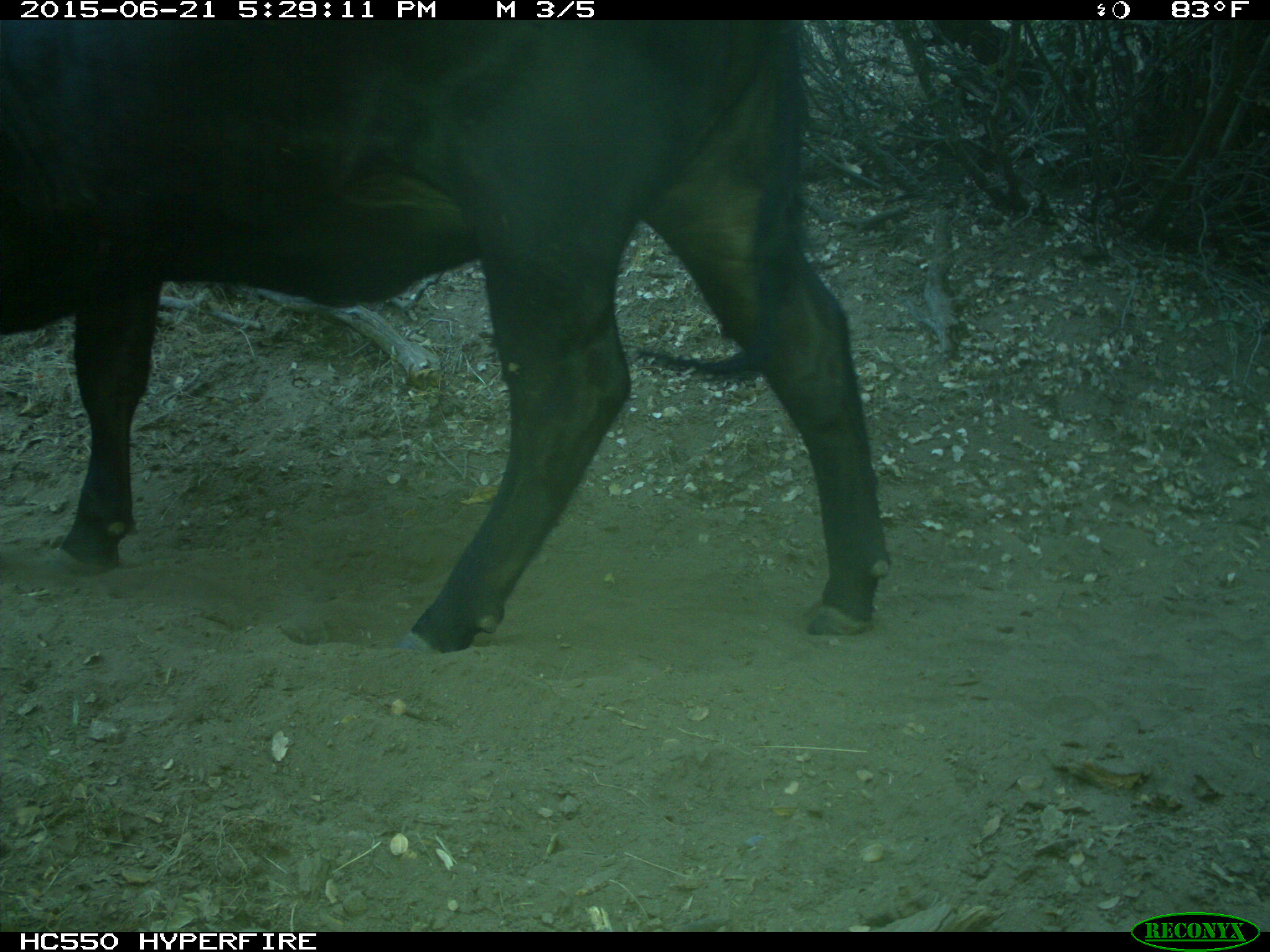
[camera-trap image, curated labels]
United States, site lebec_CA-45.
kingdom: Animalia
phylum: Chordata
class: Mammalia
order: Artiodactyla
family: Bovidae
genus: Bos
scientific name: Bos taurus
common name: domestic cow